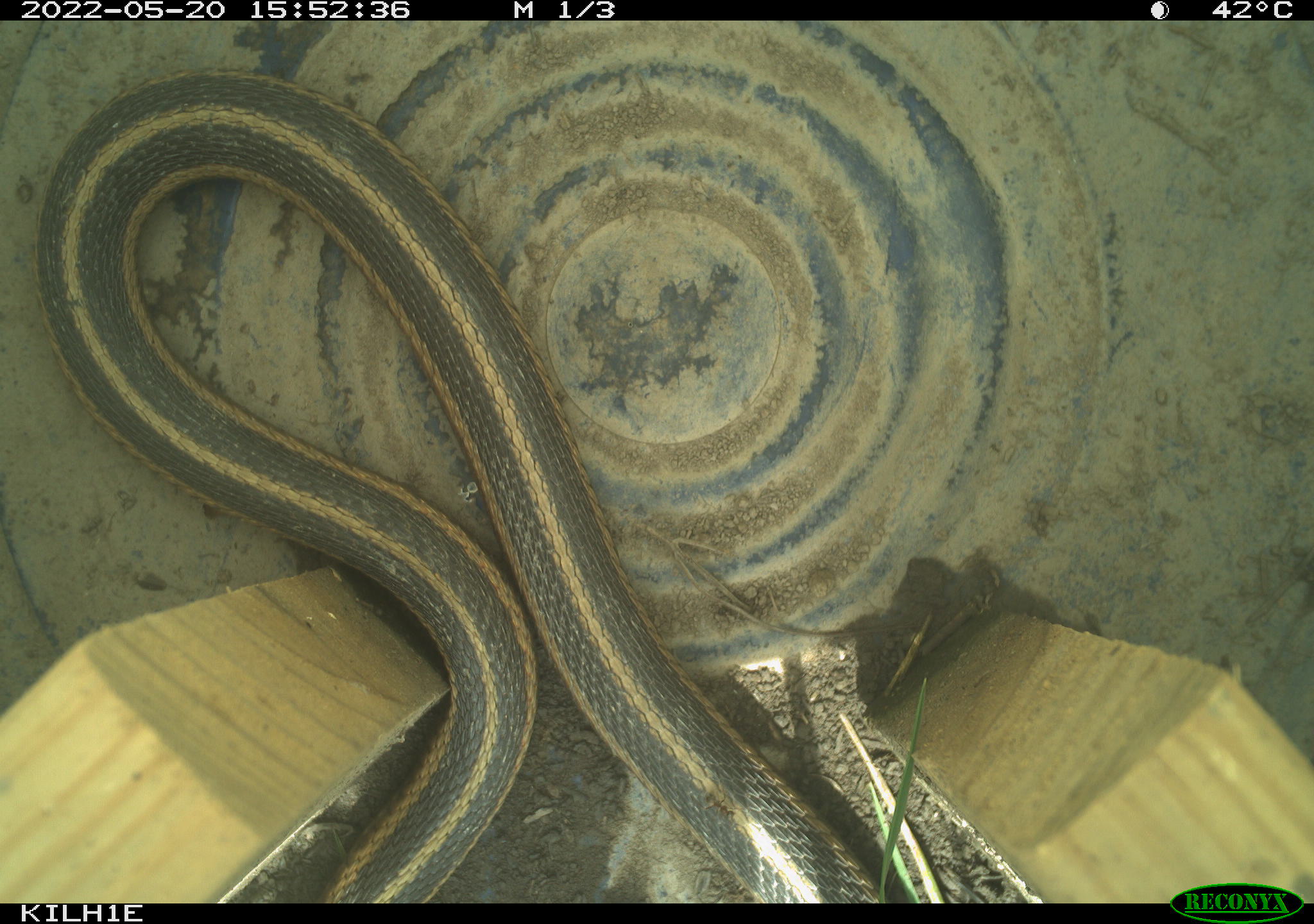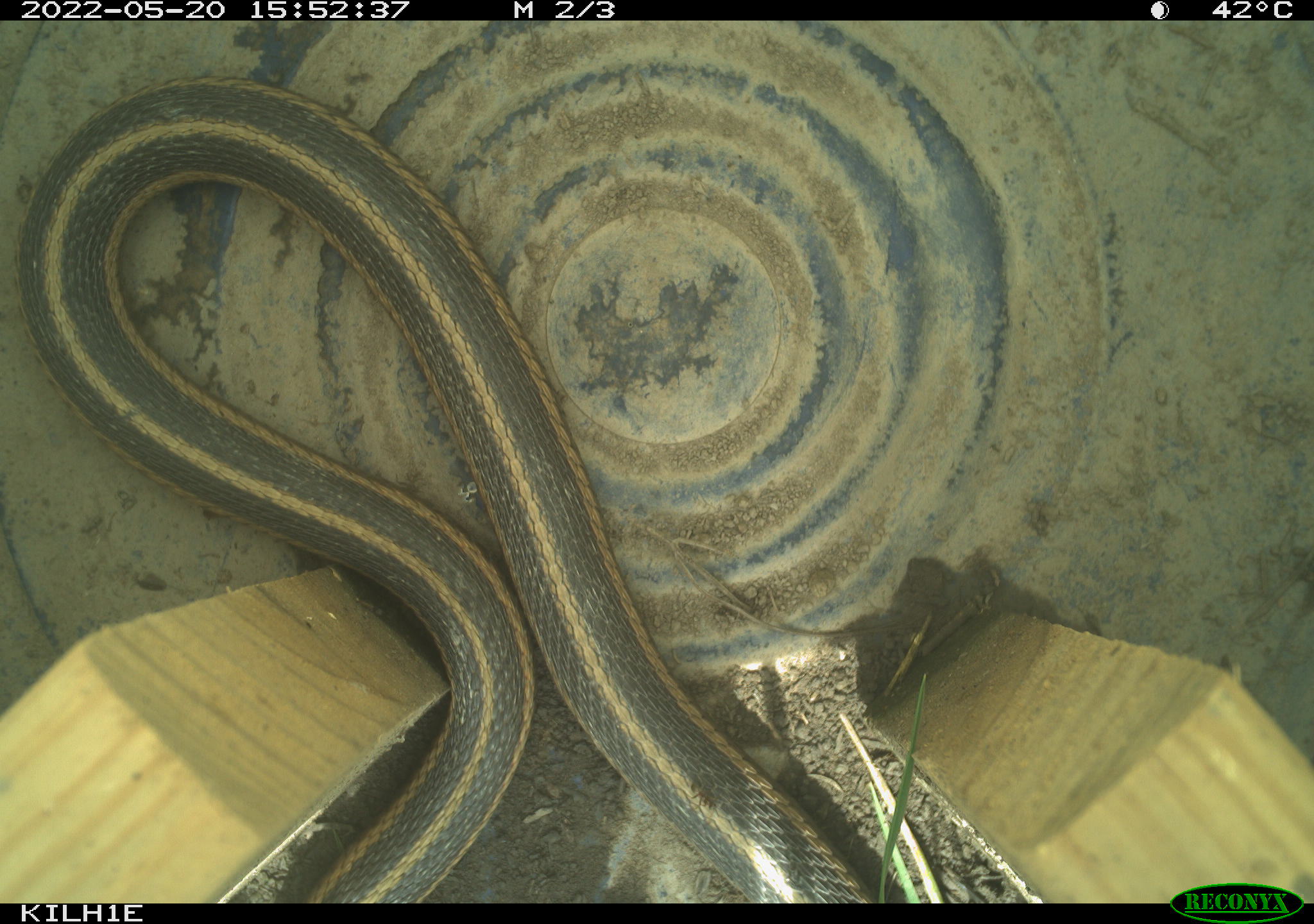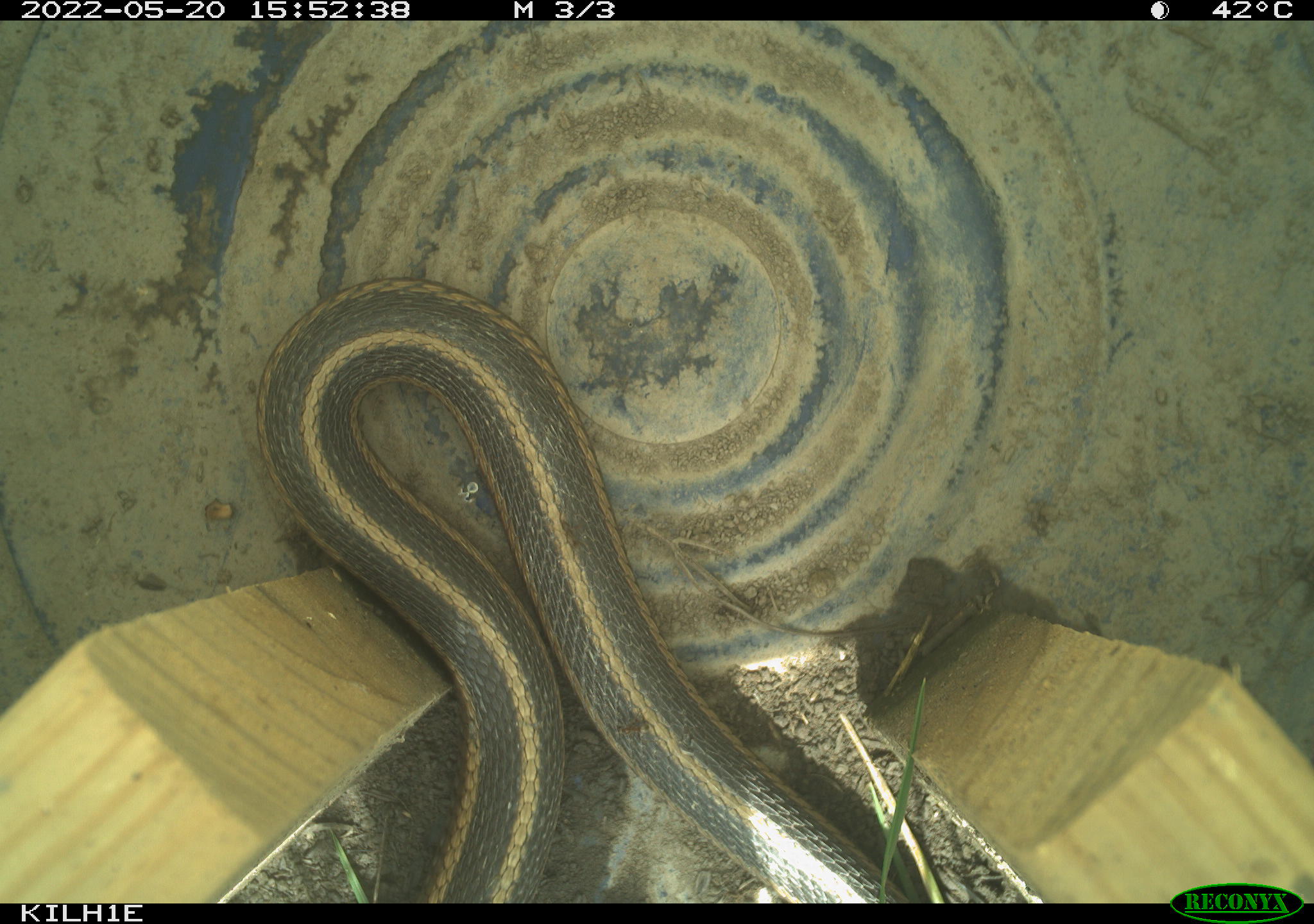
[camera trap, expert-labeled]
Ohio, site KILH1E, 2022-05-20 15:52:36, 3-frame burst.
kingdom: Animalia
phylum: Chordata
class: Reptilia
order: Squamata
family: Colubridae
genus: Thamnophis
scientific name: Thamnophis sirtalis sirtalis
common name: eastern gartersnake